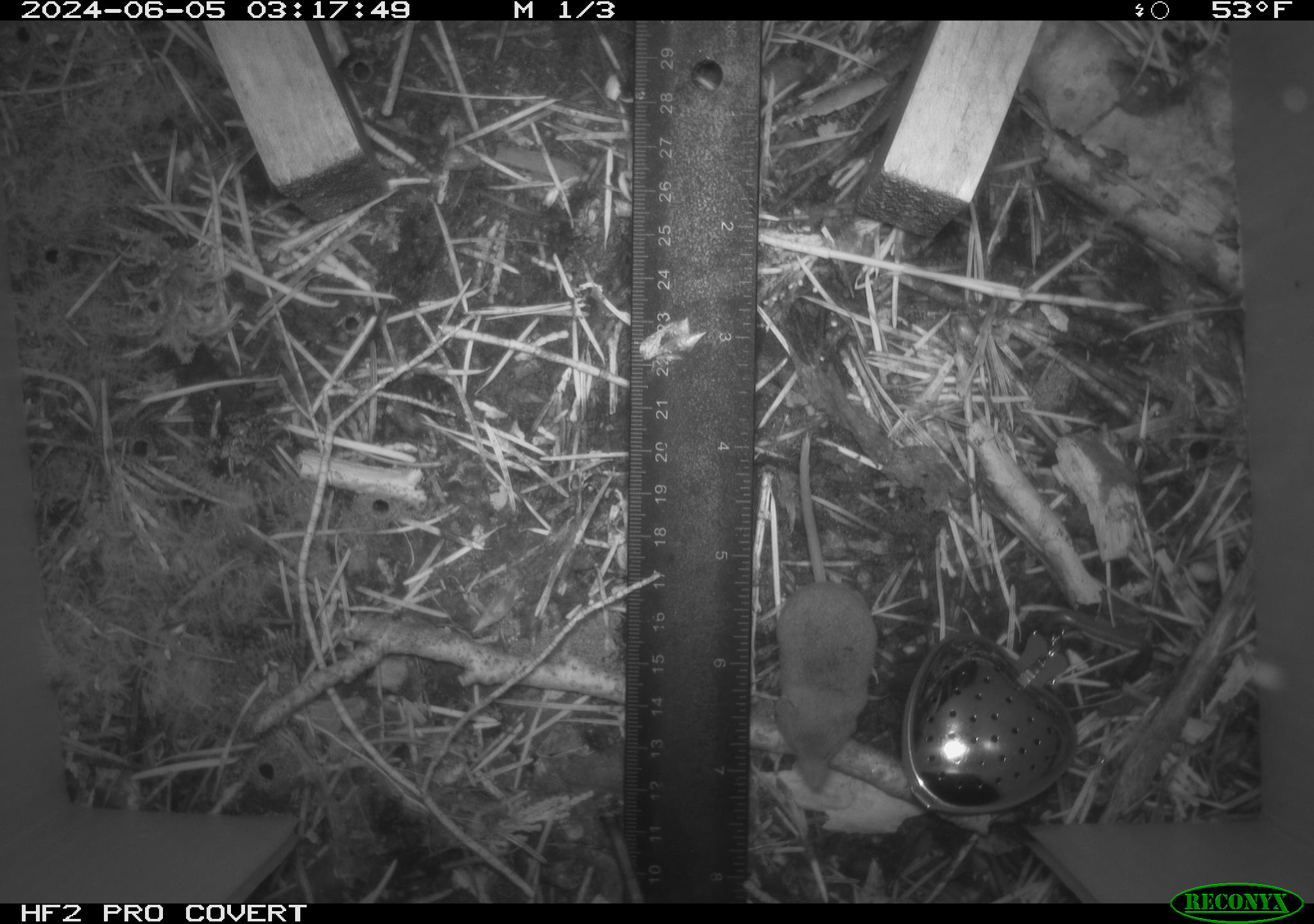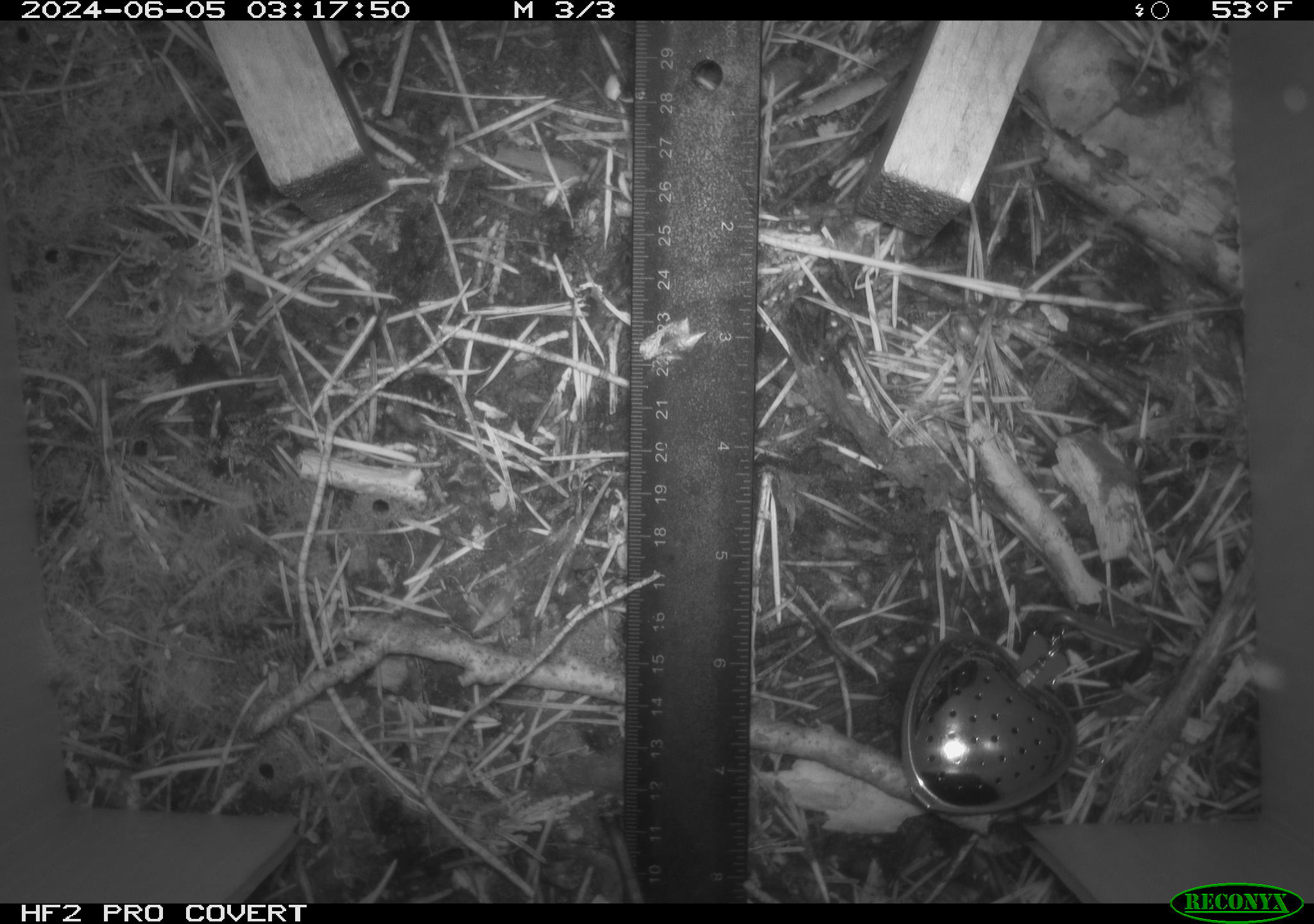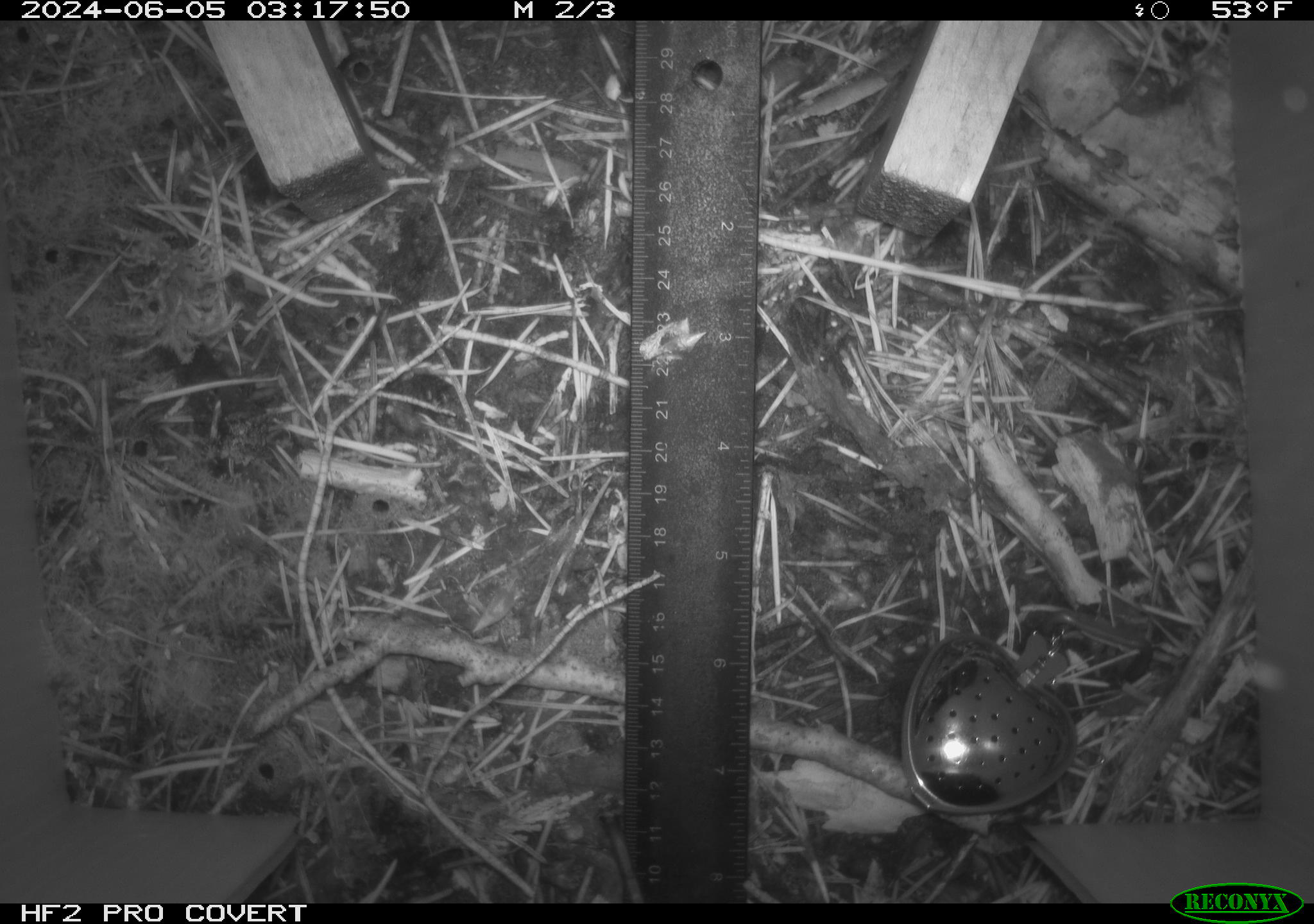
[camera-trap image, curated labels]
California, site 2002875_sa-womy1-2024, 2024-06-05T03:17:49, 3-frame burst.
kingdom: Animalia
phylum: Chordata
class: Mammalia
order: Eulipotyphla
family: Soricidae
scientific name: Soricidae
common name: shrews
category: soricidae family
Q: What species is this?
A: Soricidae family (shrews) (Soricidae).